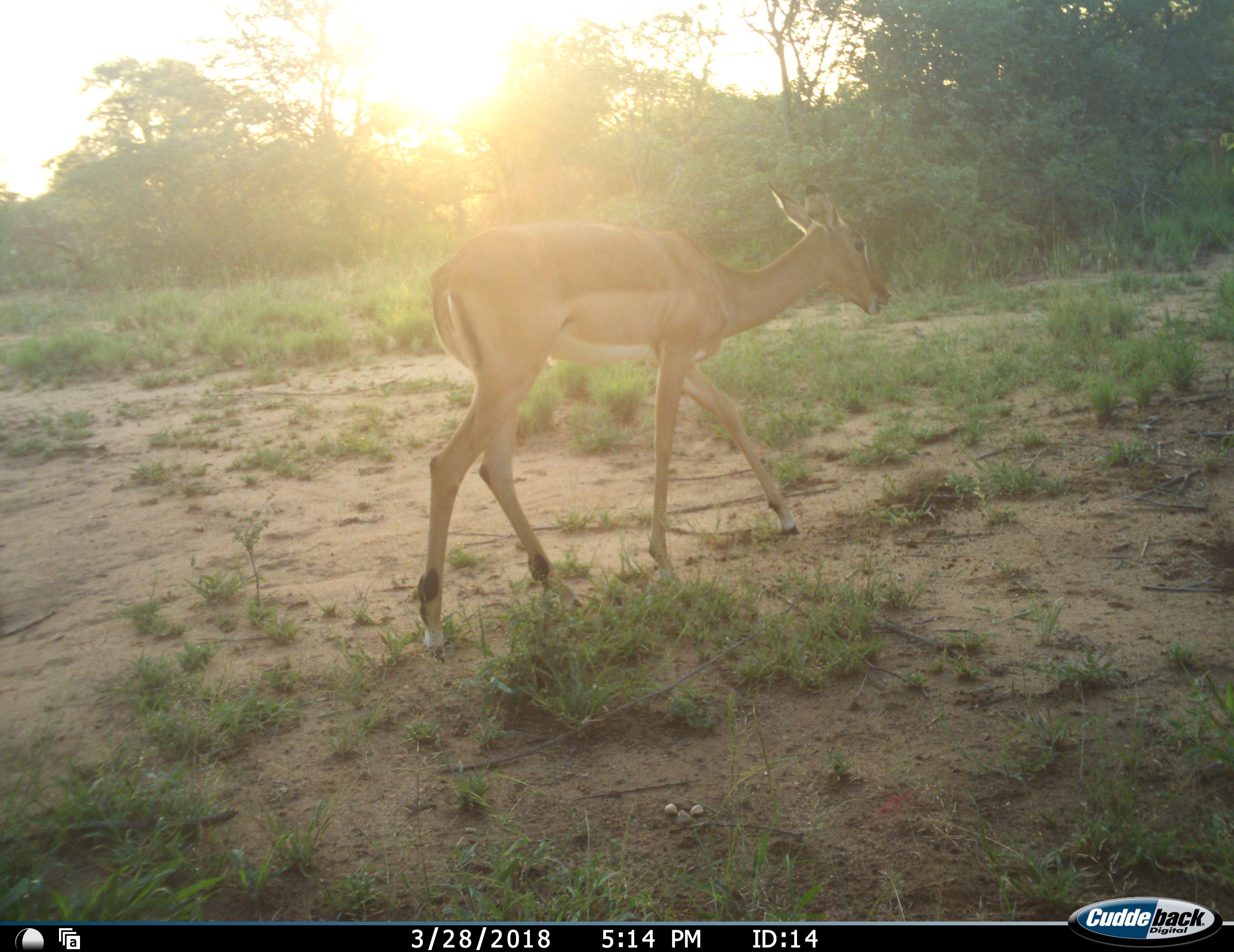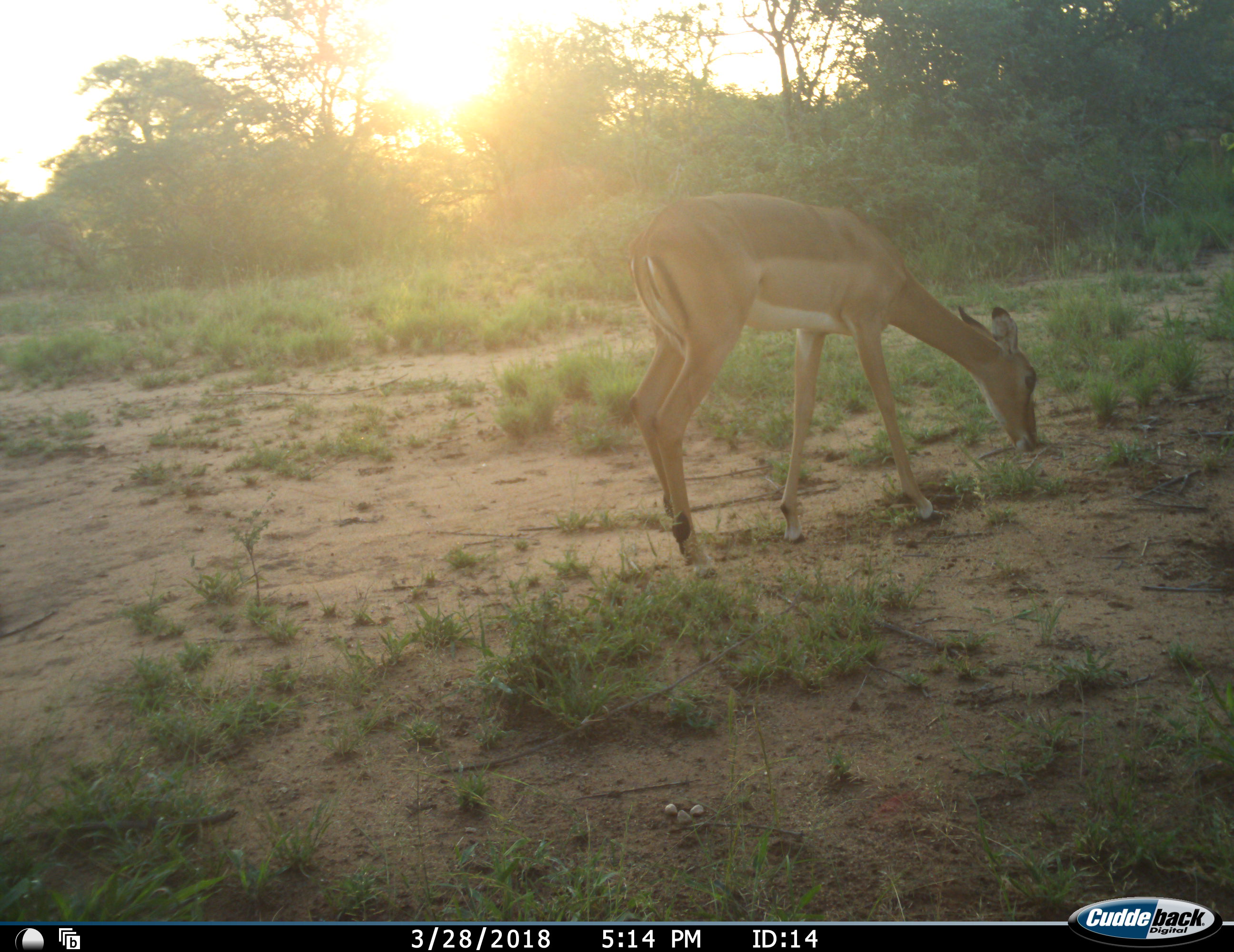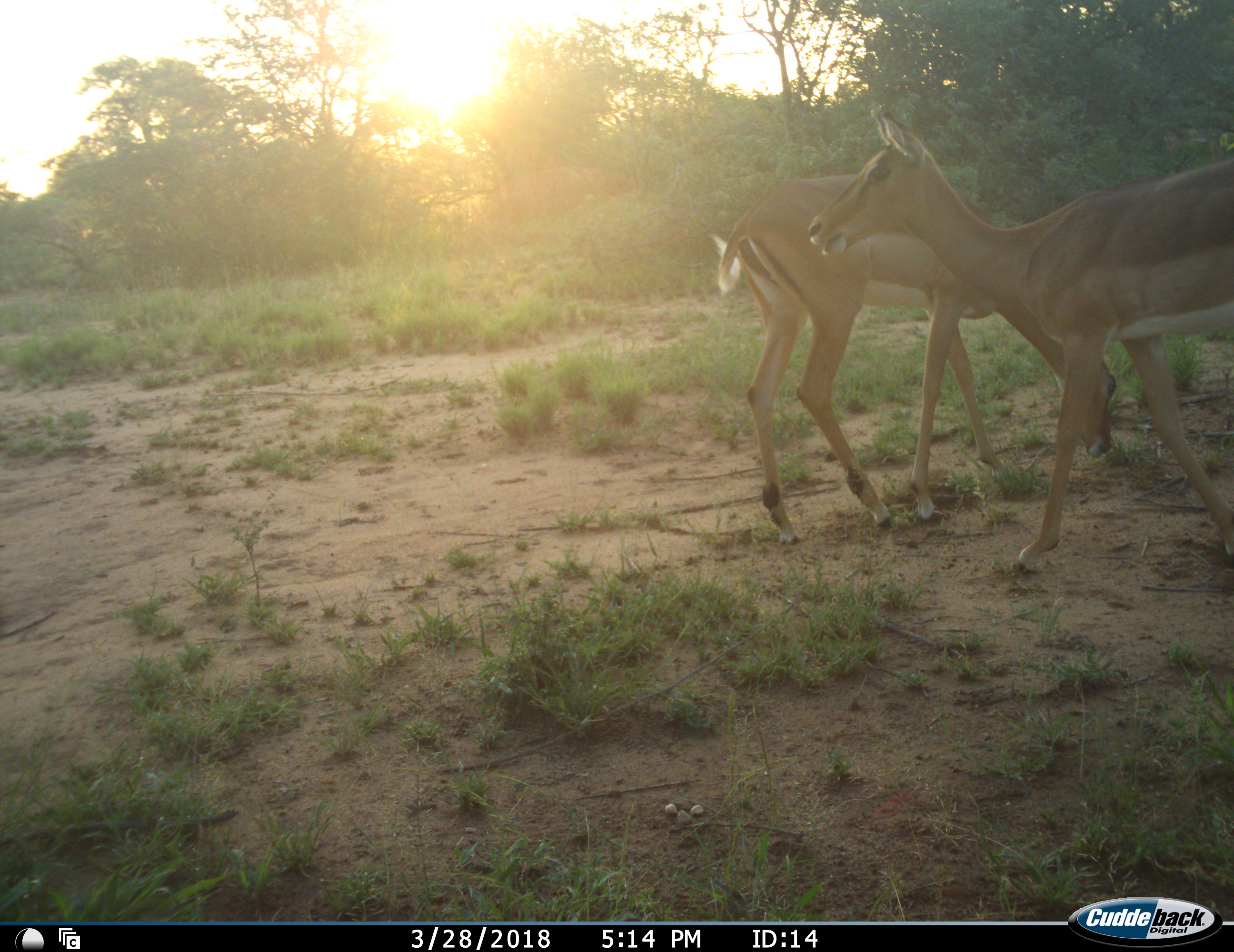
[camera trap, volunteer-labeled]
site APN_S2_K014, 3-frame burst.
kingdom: Animalia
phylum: Chordata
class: Mammalia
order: Artiodactyla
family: Bovidae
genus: Aepyceros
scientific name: Aepyceros melampus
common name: impala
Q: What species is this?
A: Impala (Aepyceros melampus).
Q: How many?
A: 2.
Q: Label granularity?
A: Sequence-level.